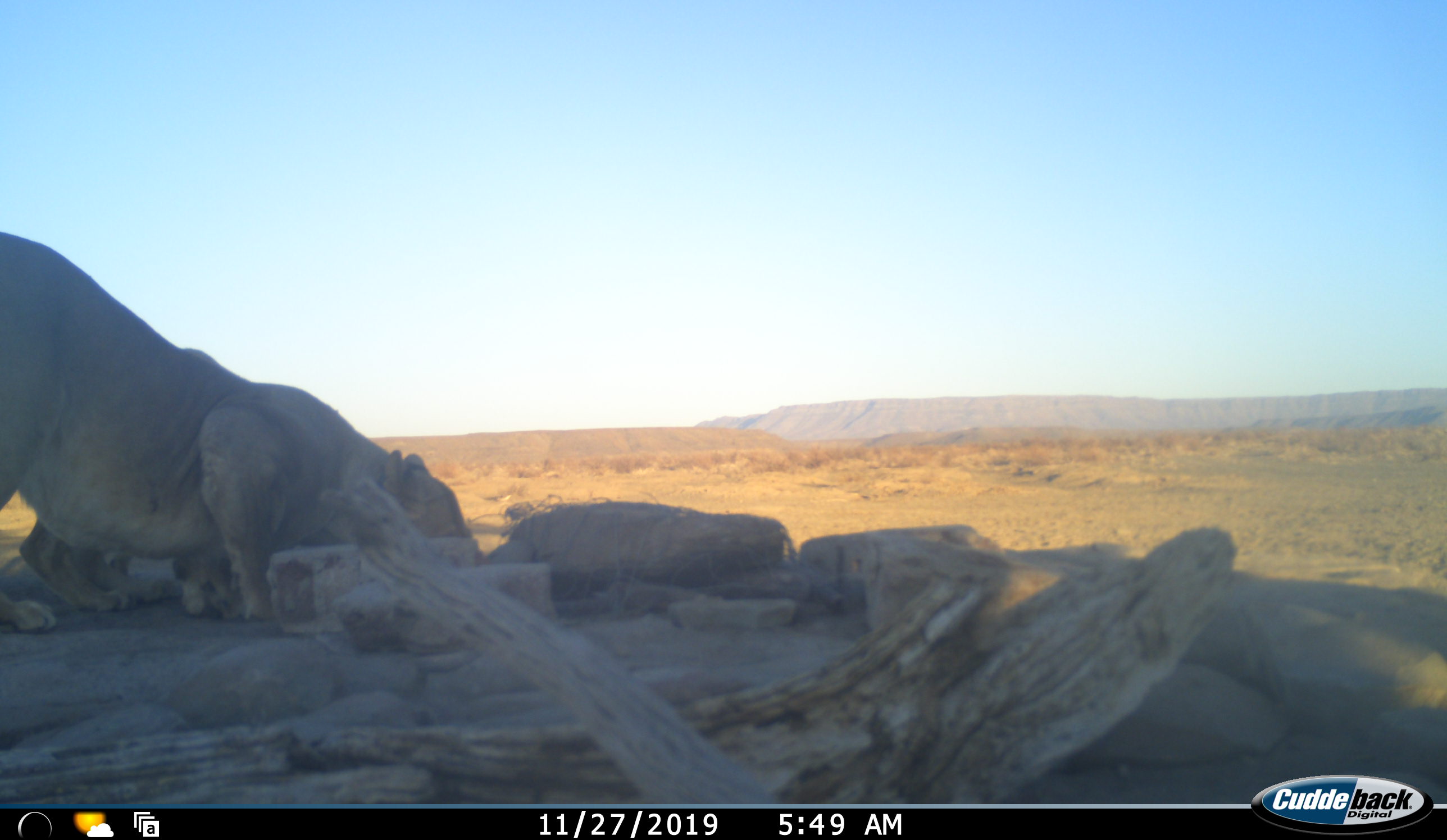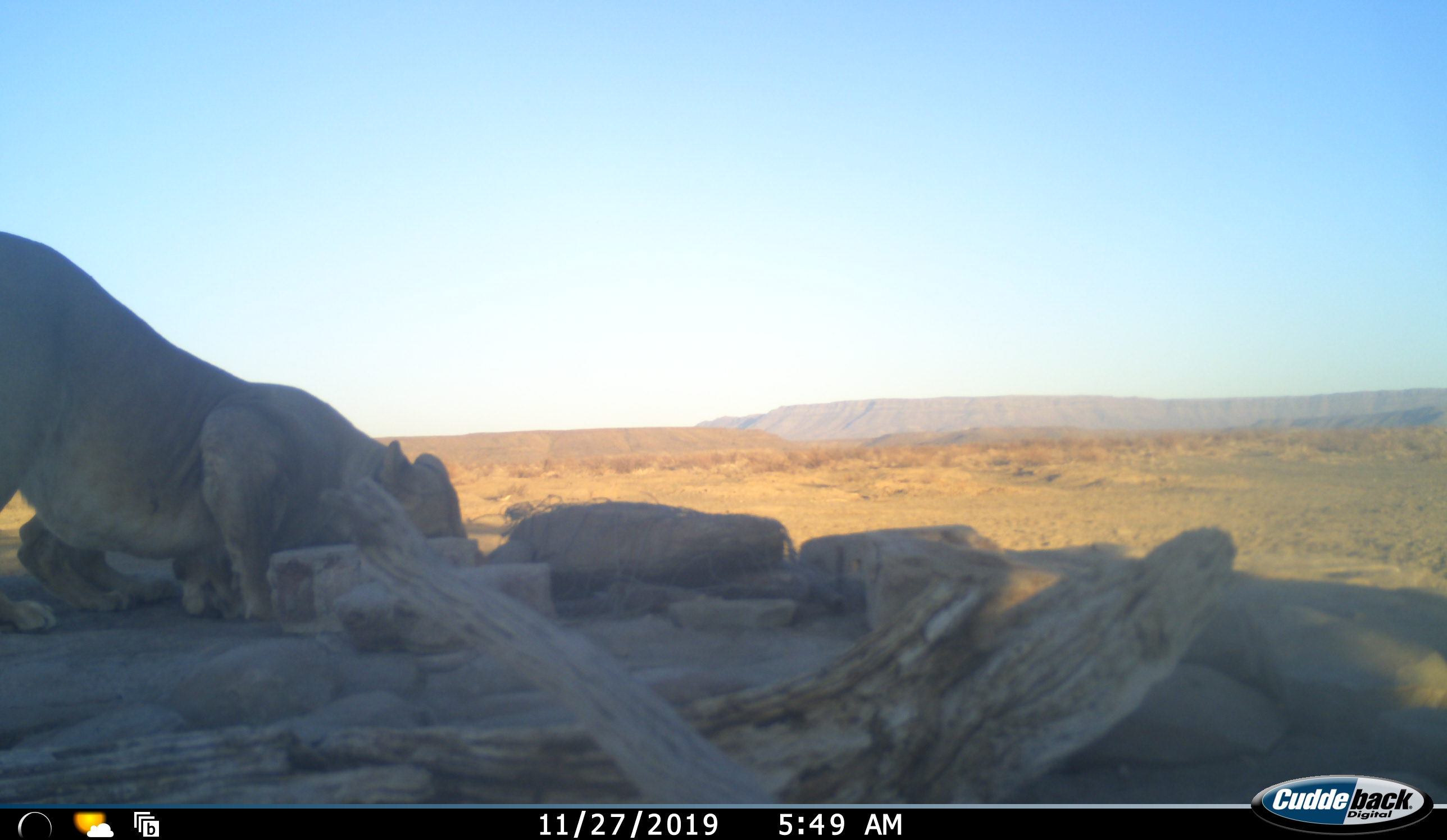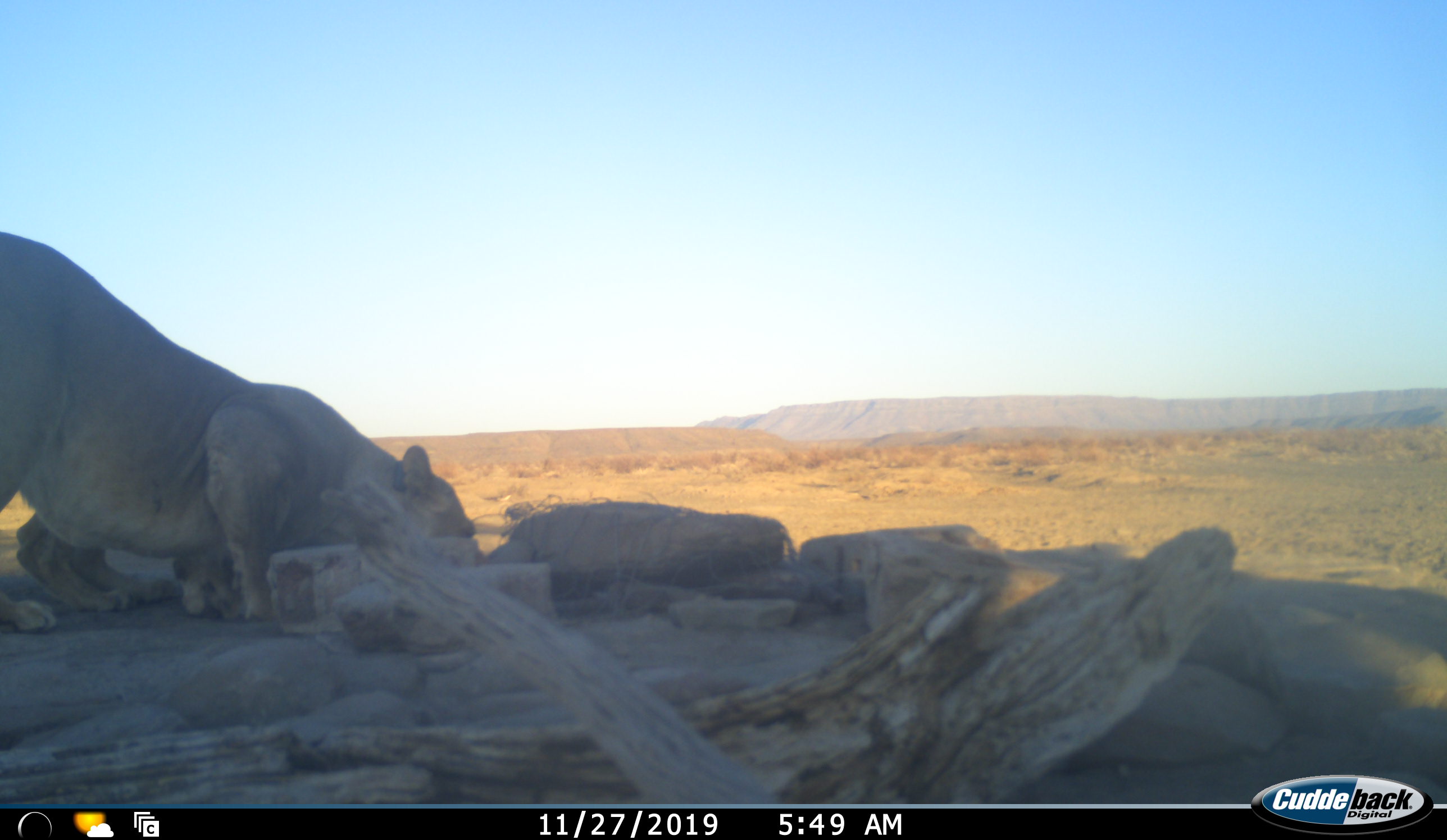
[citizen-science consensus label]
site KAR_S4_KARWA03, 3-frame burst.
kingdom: Animalia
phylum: Chordata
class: Mammalia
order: Carnivora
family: Felidae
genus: Panthera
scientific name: Panthera leo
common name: lion female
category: lionfemale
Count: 2.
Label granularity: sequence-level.